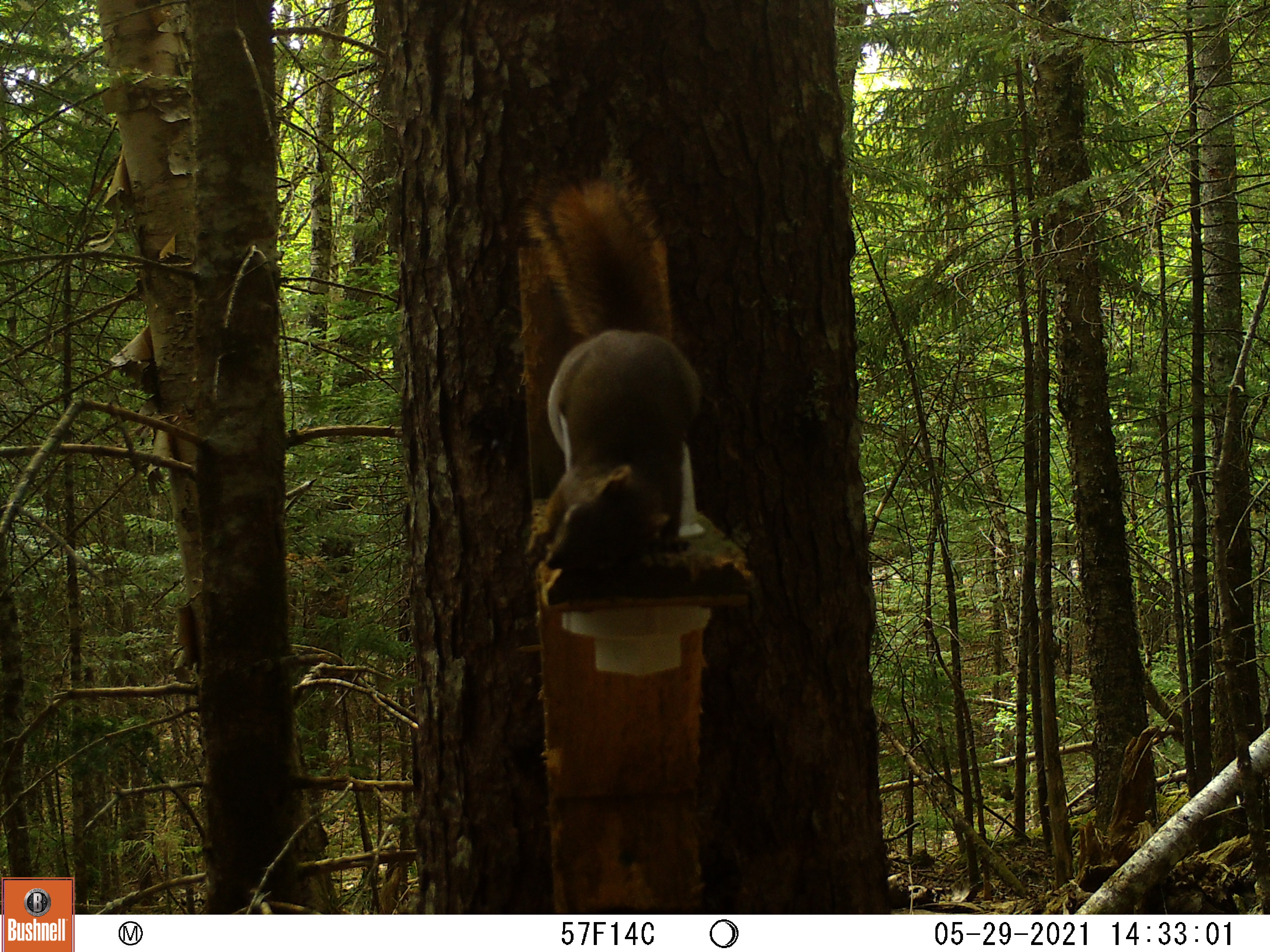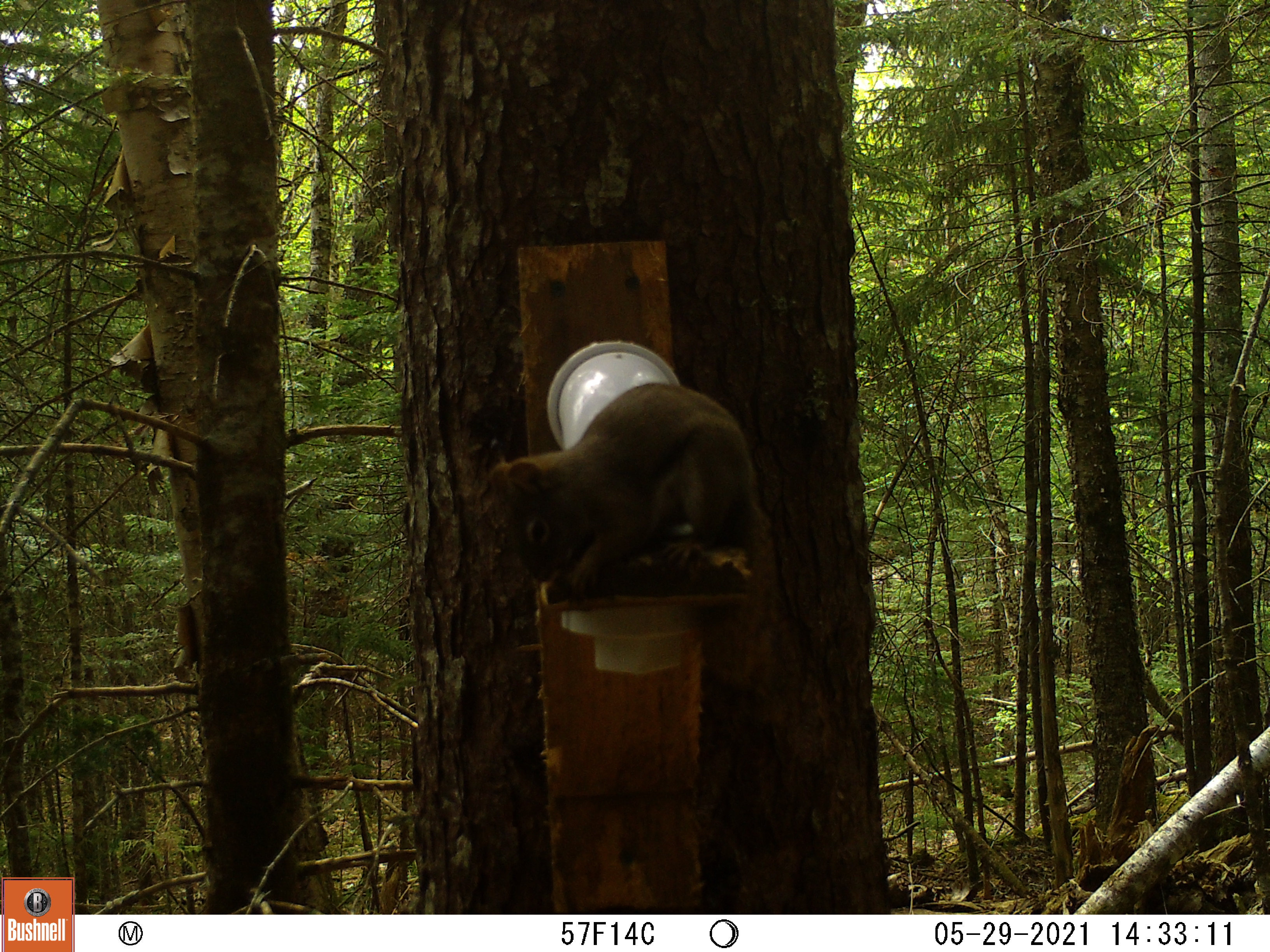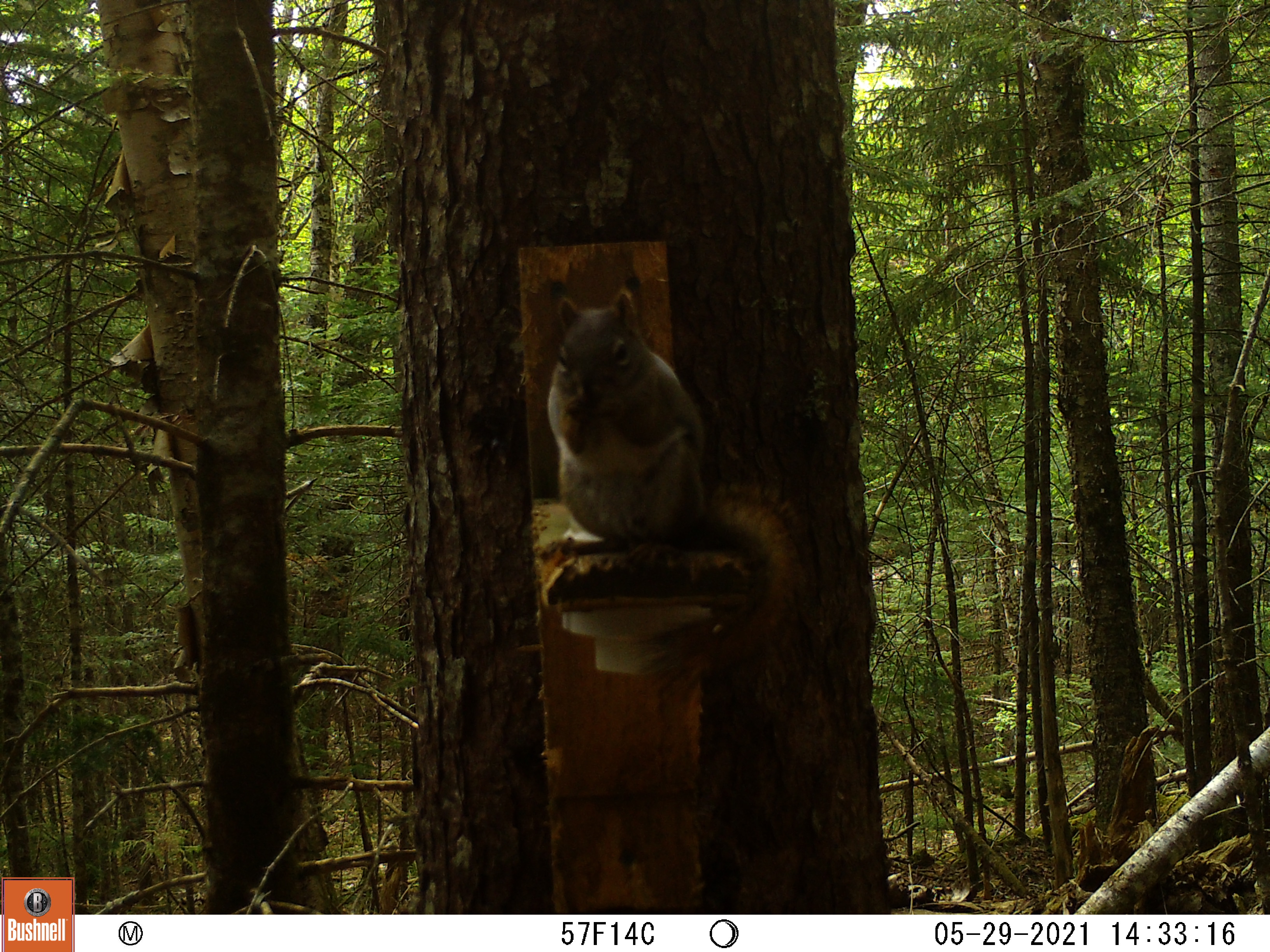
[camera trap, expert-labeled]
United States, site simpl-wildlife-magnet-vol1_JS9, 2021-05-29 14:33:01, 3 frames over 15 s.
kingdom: Animalia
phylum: Chordata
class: Mammalia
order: Rodentia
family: Sciuridae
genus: Tamiasciurus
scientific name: Tamiasciurus hudsonicus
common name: red squirrel